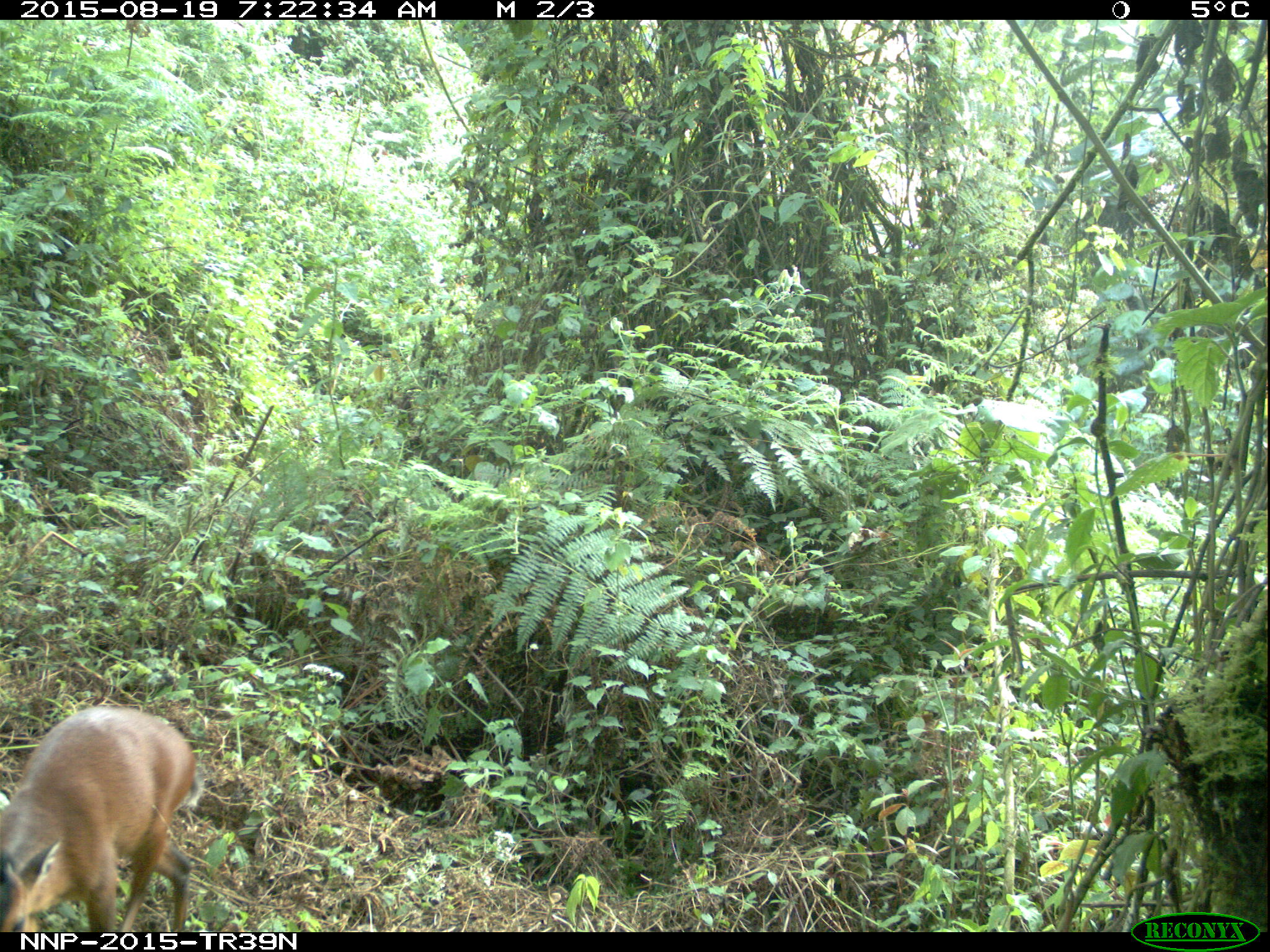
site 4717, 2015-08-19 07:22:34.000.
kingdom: Animalia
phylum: Chordata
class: Mammalia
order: Artiodactyla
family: Bovidae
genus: Cephalophus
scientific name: Cephalophus nigrifrons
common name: black-fronted duiker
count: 1